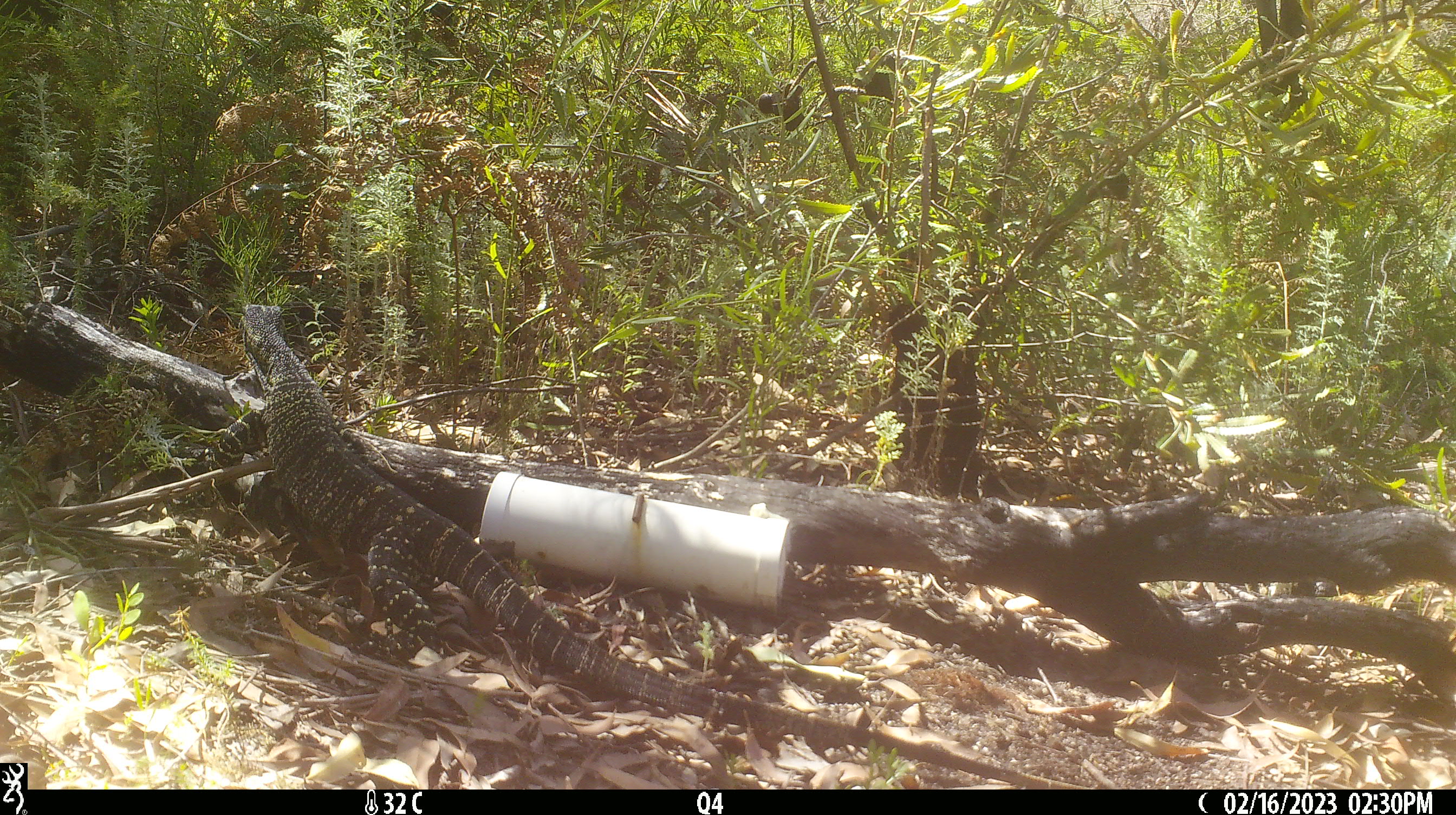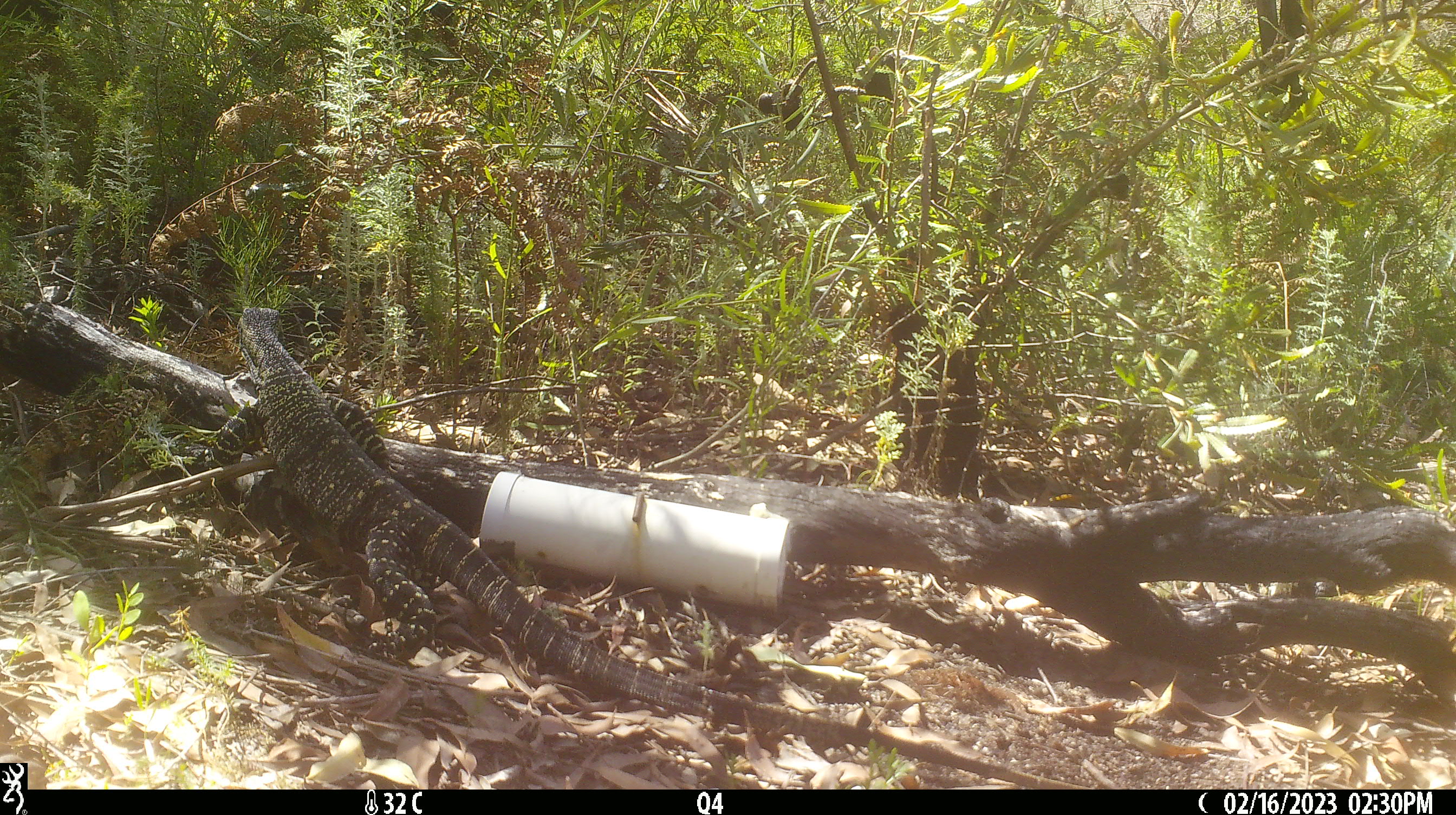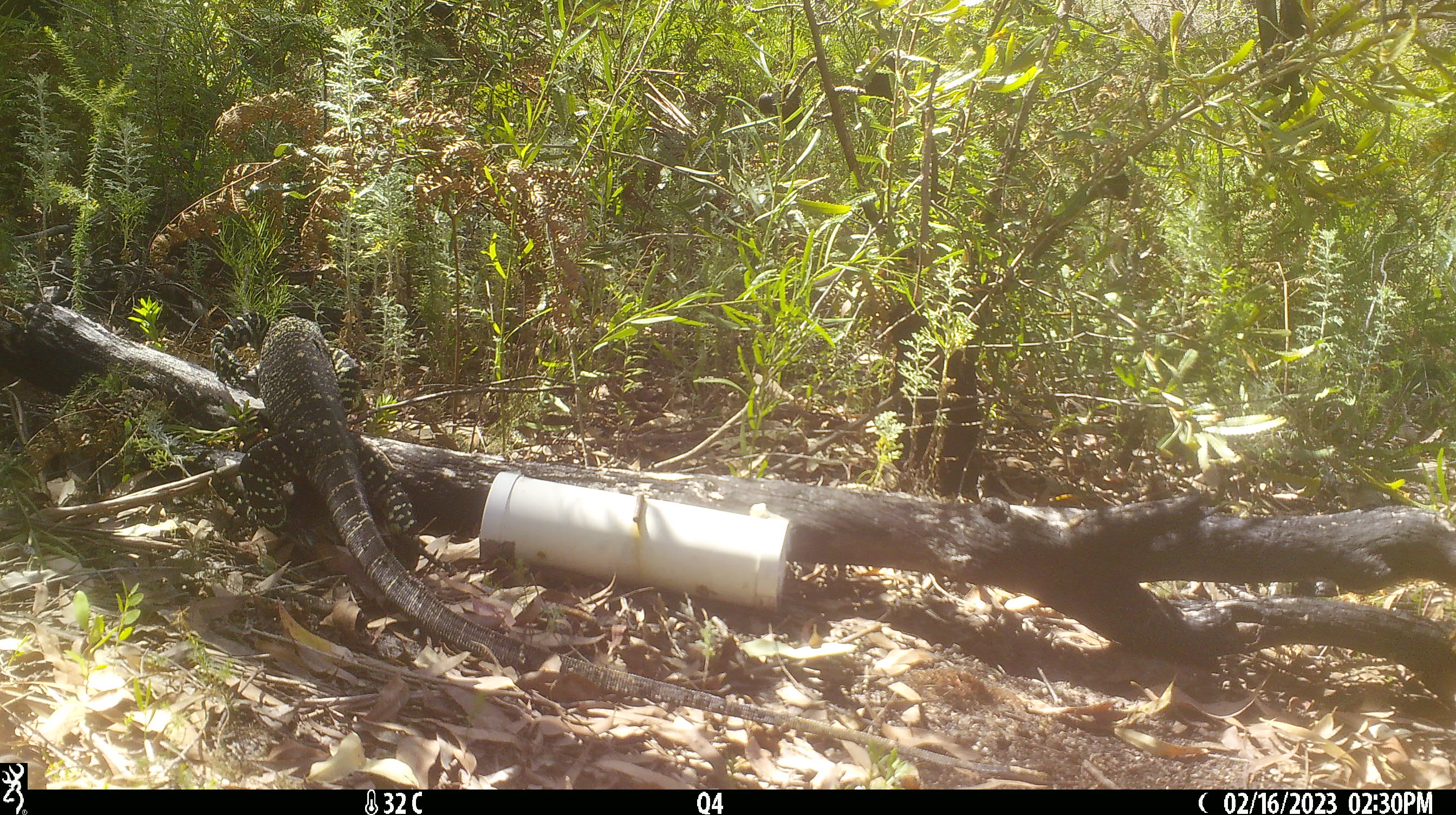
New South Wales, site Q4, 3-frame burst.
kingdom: Animalia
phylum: Chordata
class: Reptilia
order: Squamata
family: Varanidae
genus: Varanus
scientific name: Varanus varius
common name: lace monitor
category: goanna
Goanna (lace monitor) (Varanus varius).